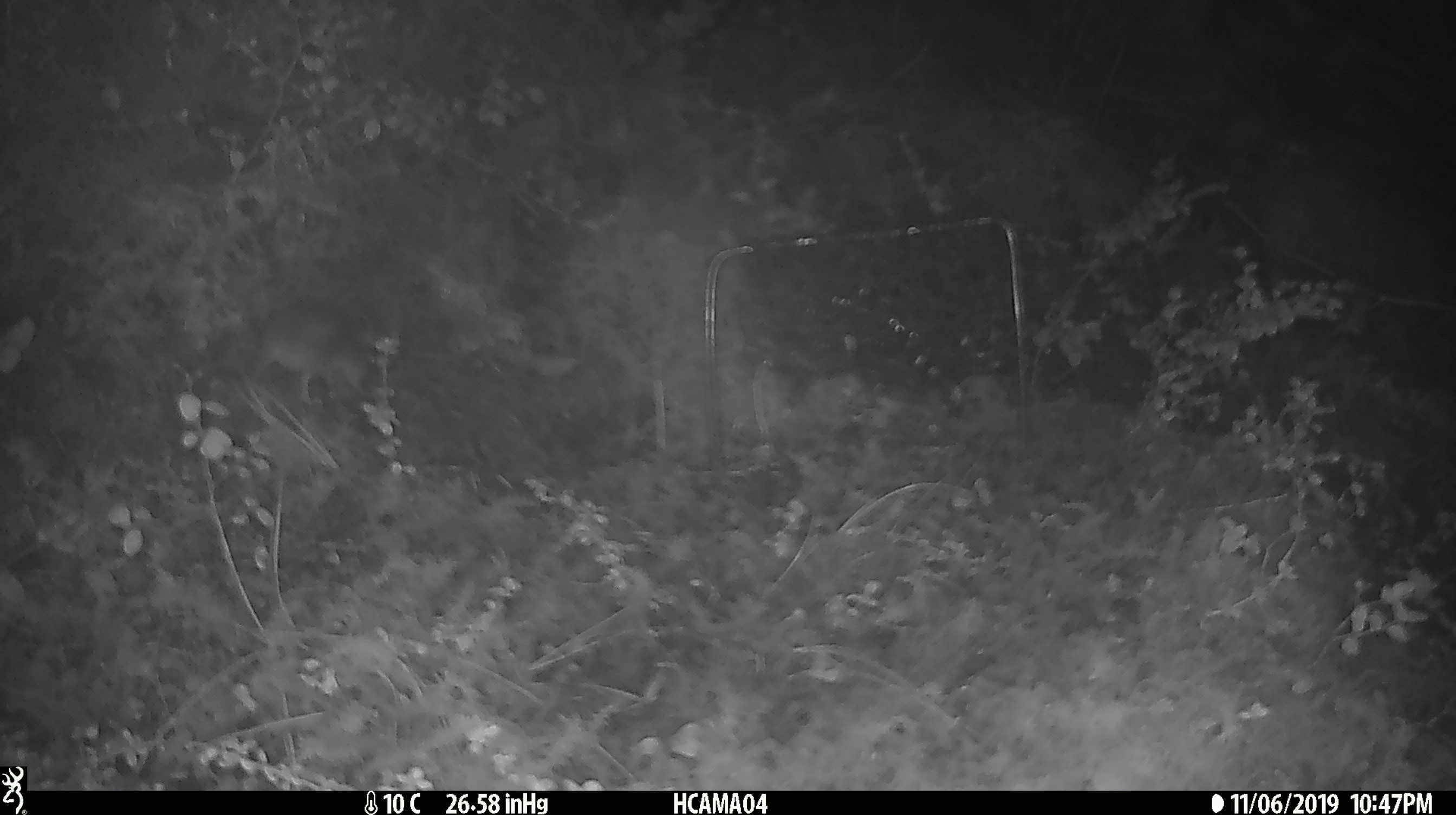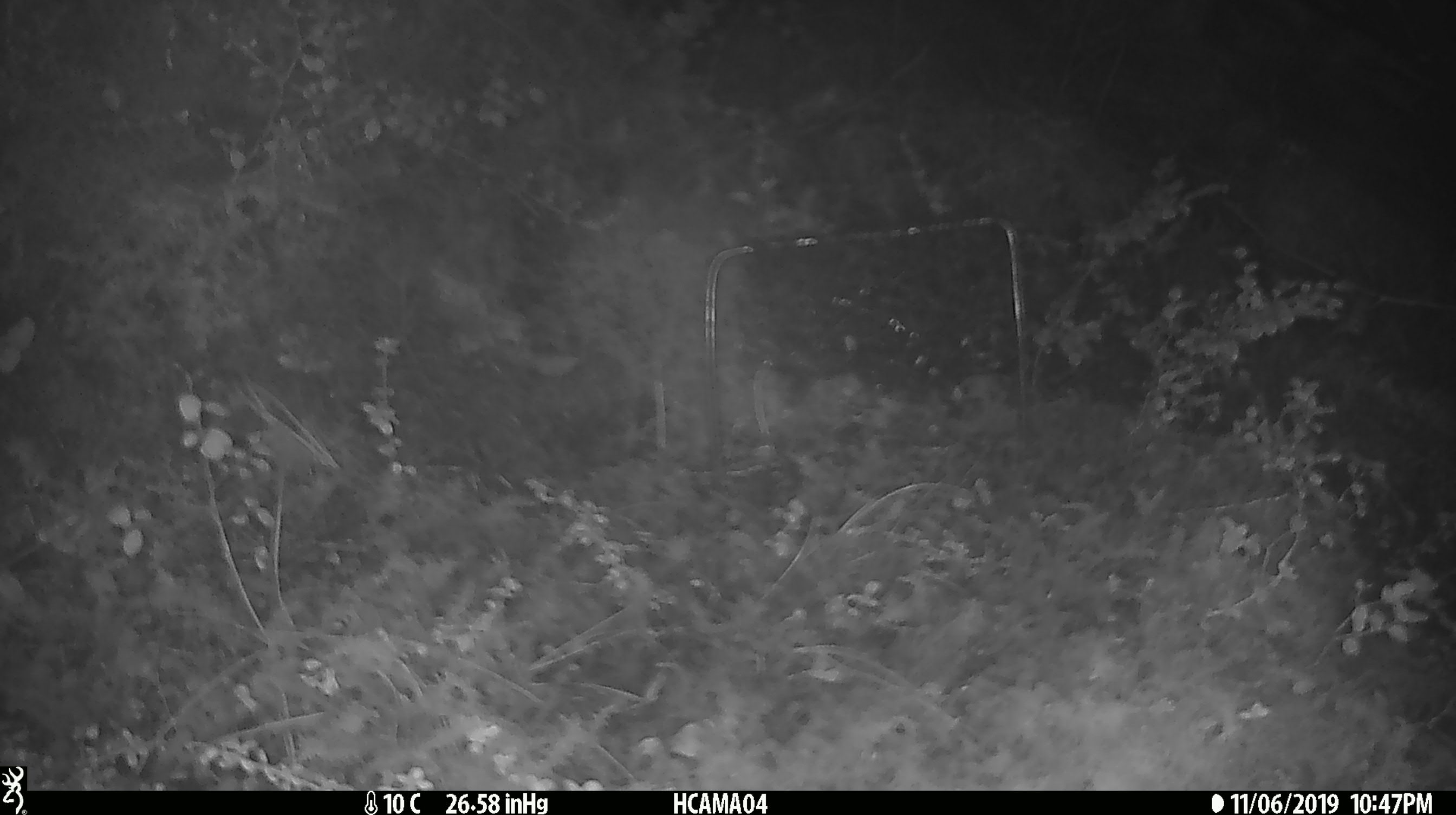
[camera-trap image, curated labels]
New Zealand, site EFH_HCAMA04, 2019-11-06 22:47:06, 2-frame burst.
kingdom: Animalia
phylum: Chordata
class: Mammalia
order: Rodentia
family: Muridae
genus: Mus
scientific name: Mus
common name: mouse